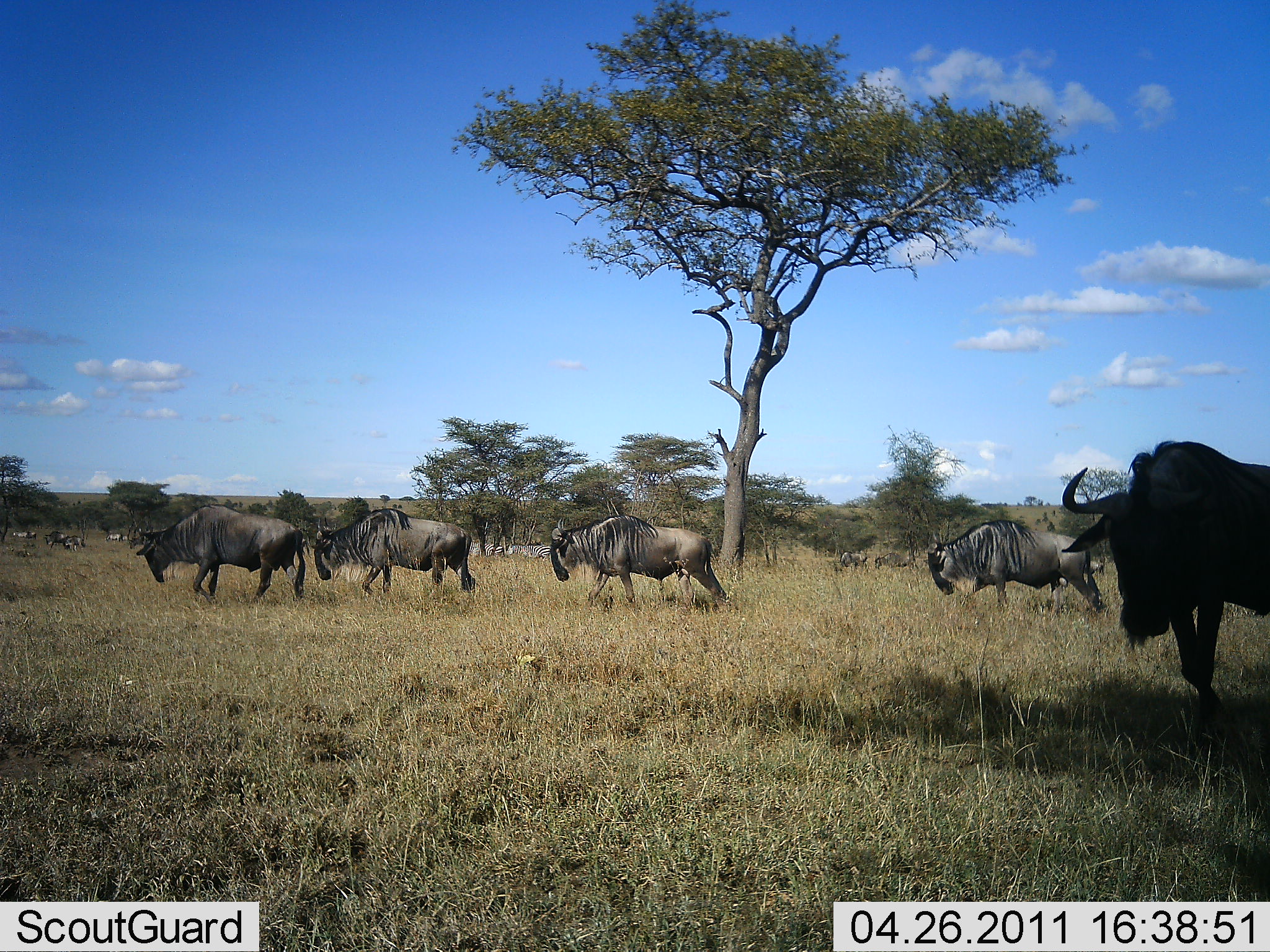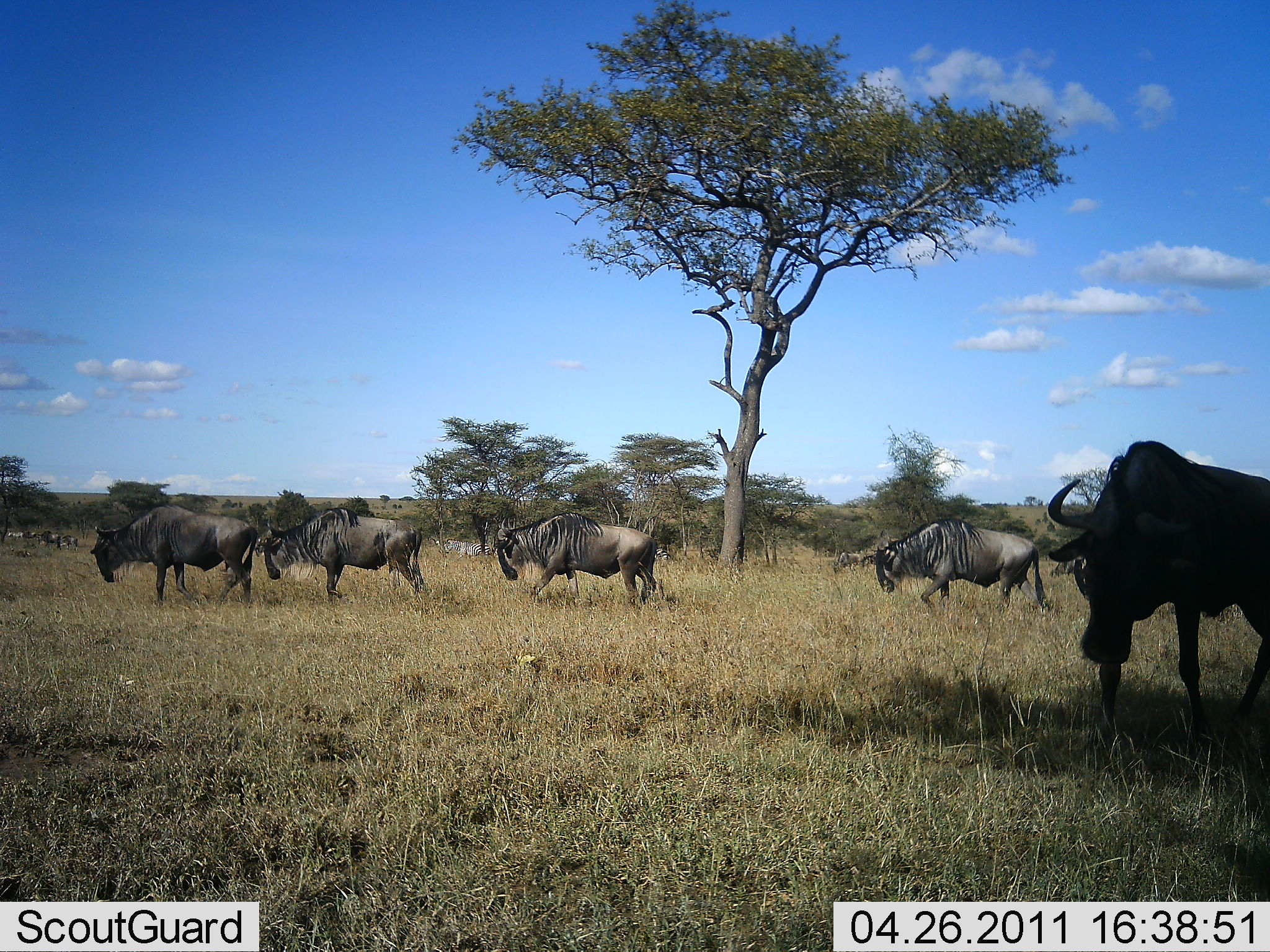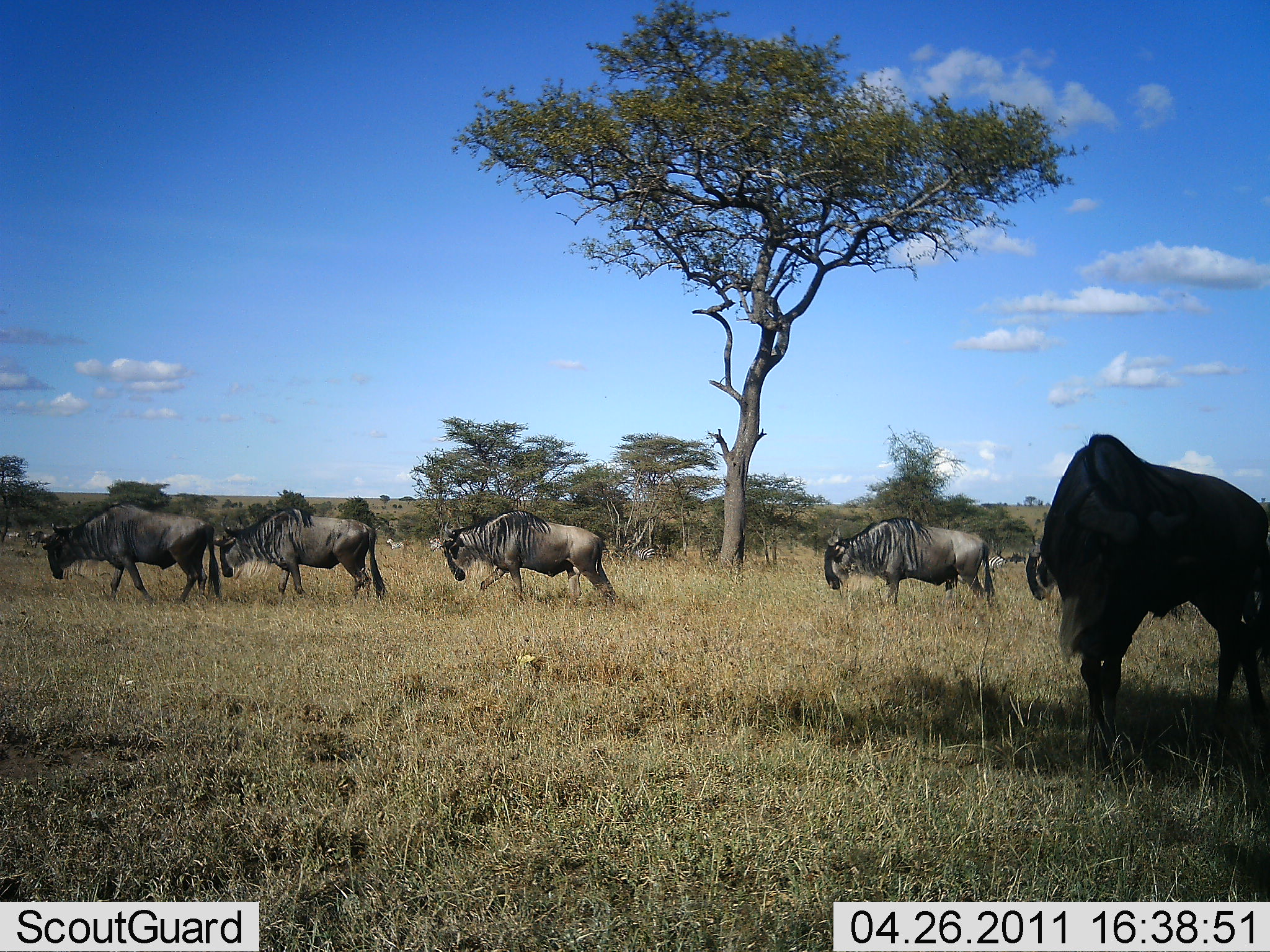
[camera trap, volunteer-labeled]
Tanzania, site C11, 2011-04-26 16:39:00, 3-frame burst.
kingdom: Animalia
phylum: Chordata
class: Mammalia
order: Artiodactyla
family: Bovidae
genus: Connochaetes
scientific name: Connochaetes taurinus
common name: blue wildebeest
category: wildebeest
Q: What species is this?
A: Wildebeest (blue wildebeest) (Connochaetes taurinus).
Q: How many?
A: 11-50.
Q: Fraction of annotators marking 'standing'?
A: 8%.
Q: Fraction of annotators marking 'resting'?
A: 0%.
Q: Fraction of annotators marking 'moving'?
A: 100%.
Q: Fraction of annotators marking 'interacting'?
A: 0%.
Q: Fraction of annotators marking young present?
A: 0%.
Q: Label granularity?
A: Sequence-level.